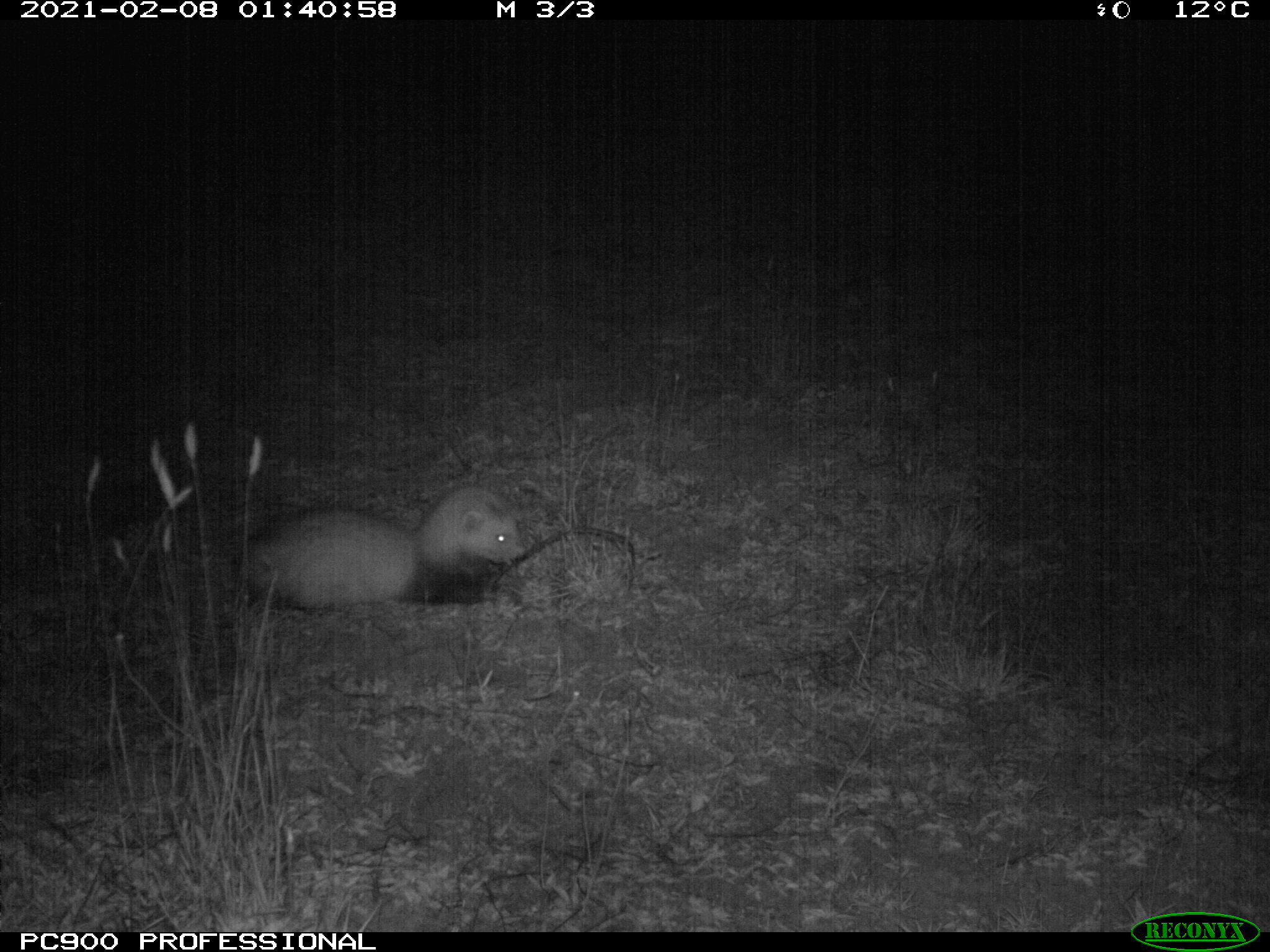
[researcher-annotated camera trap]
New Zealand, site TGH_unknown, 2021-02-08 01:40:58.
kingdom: Animalia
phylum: Chordata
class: Mammalia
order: Carnivora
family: Mustelidae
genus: Mustela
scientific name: Mustela furo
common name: ferret